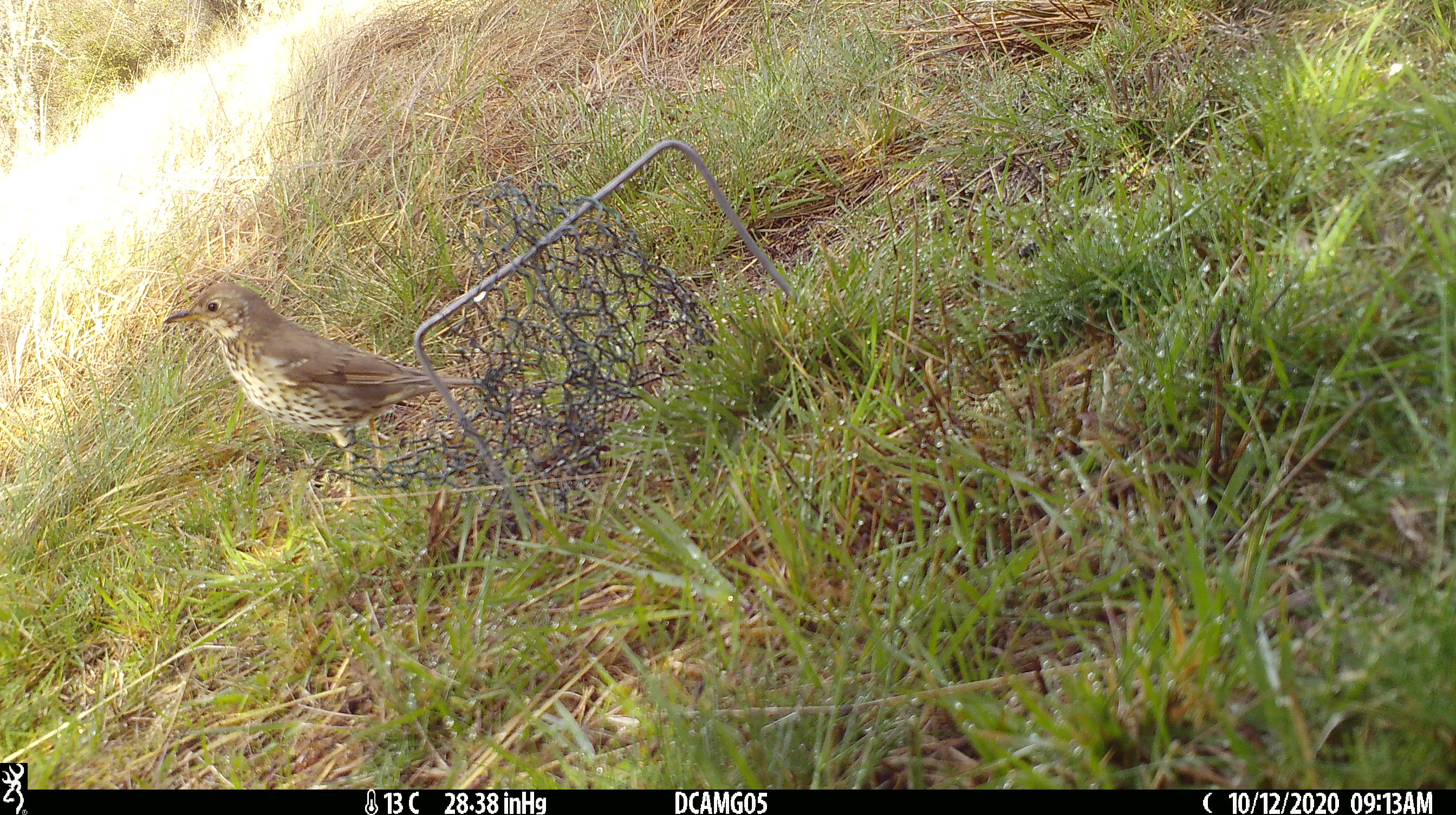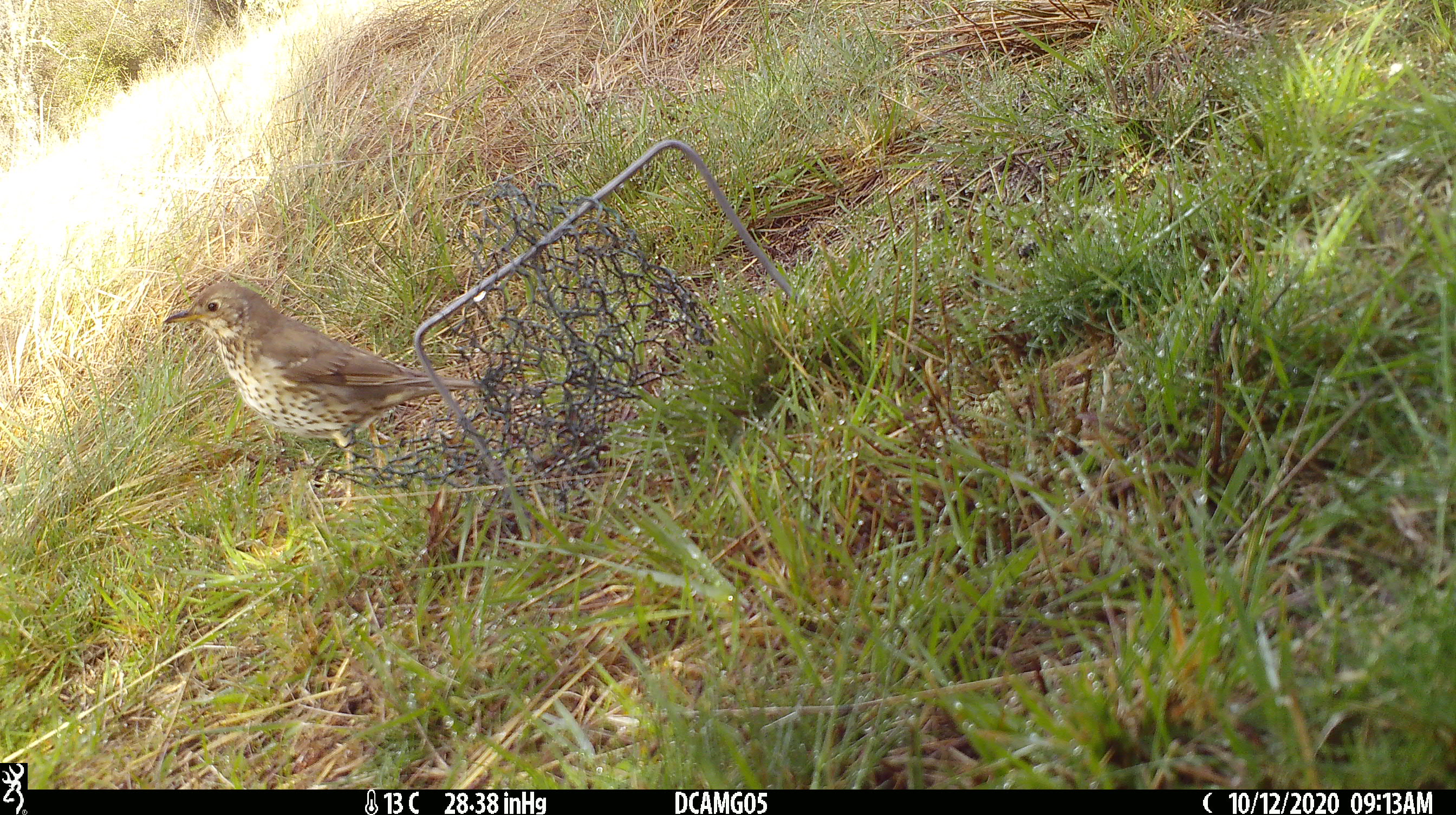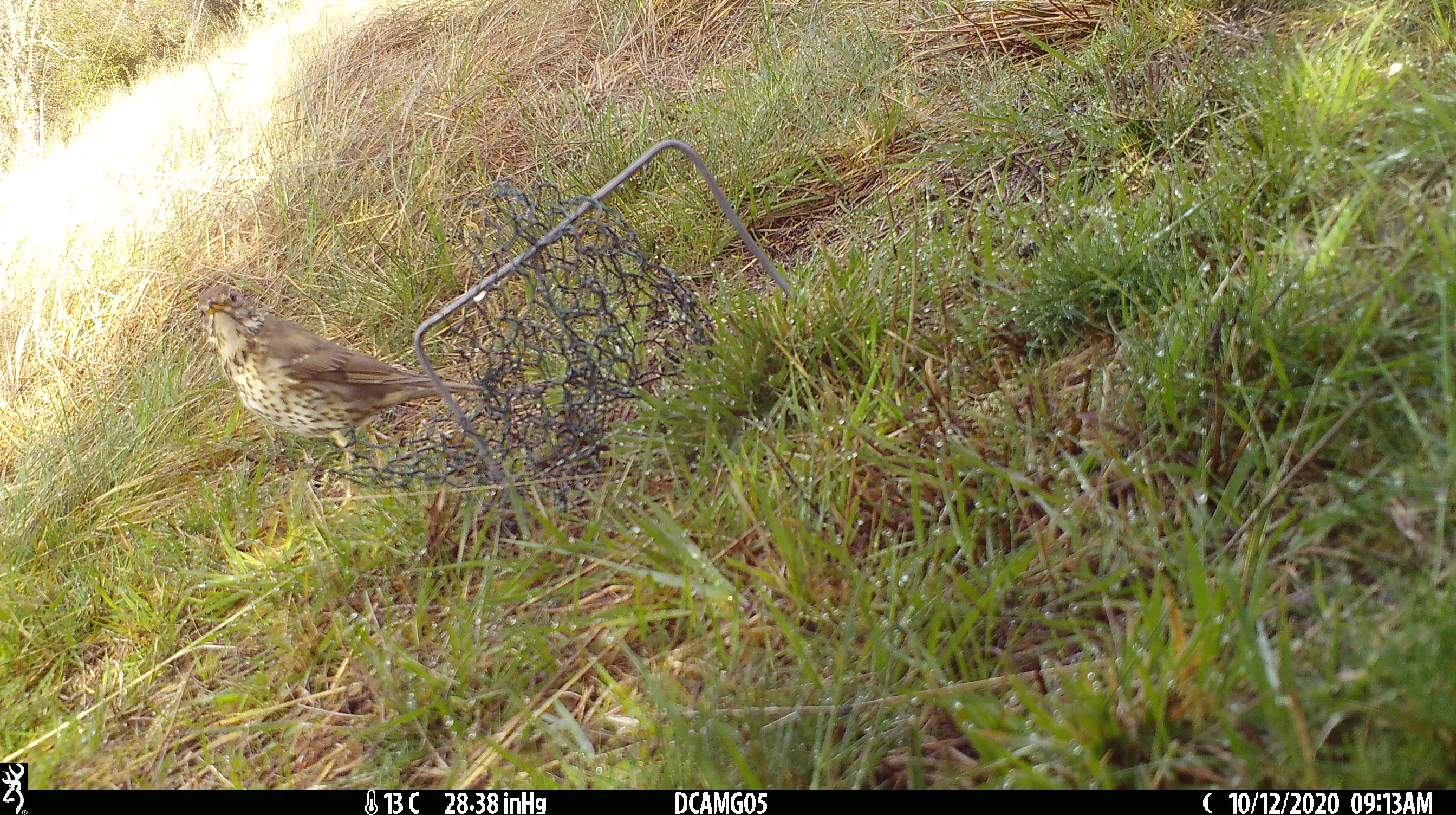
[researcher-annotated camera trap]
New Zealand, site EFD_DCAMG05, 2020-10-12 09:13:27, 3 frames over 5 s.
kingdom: Animalia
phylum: Chordata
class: Aves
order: Passeriformes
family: Turdidae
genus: Turdus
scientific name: Turdus philomelos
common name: song thrush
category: thrush